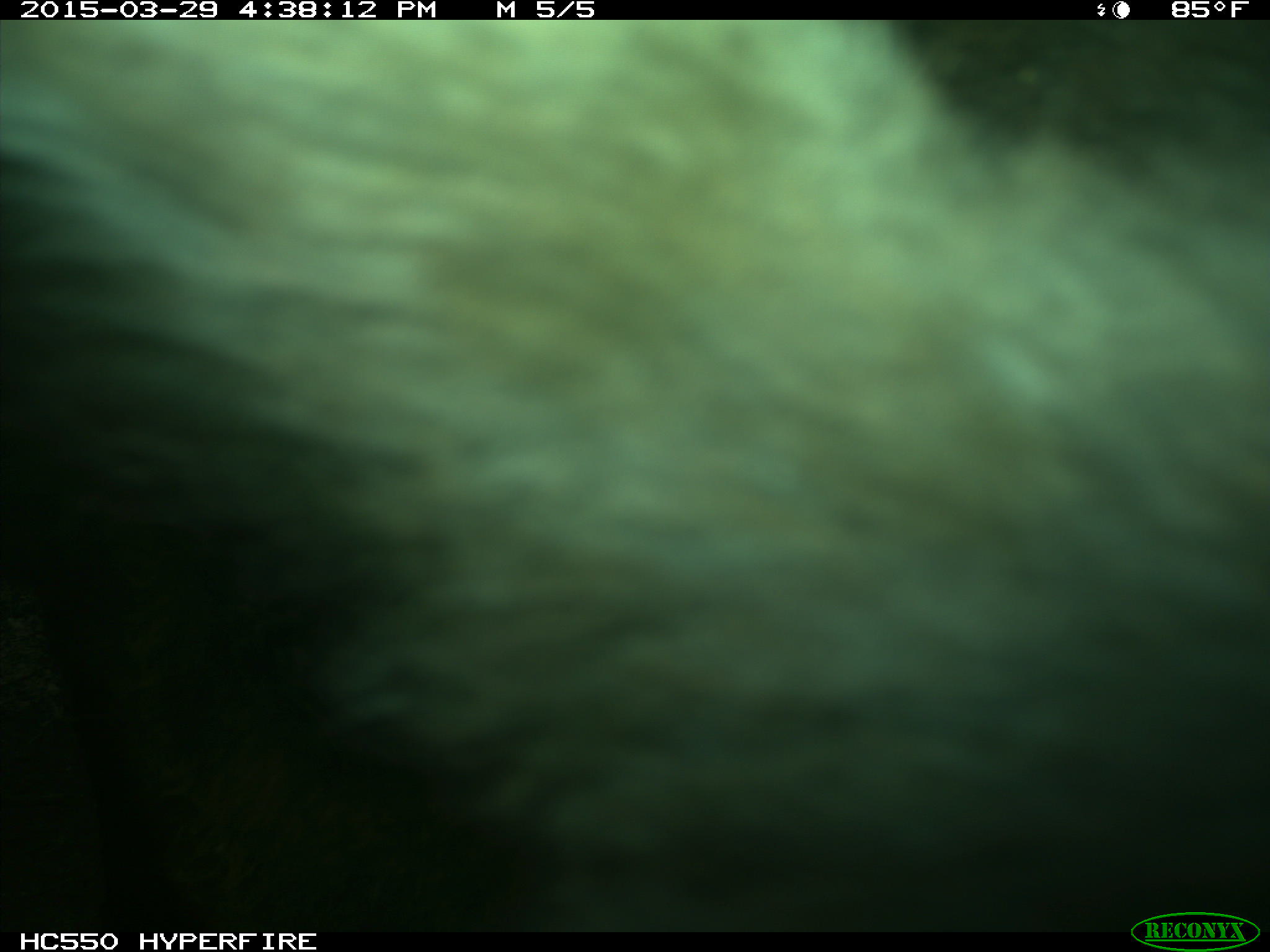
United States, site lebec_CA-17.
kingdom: Animalia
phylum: Chordata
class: Mammalia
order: Artiodactyla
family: Bovidae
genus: Bos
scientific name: Bos taurus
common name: domestic cow